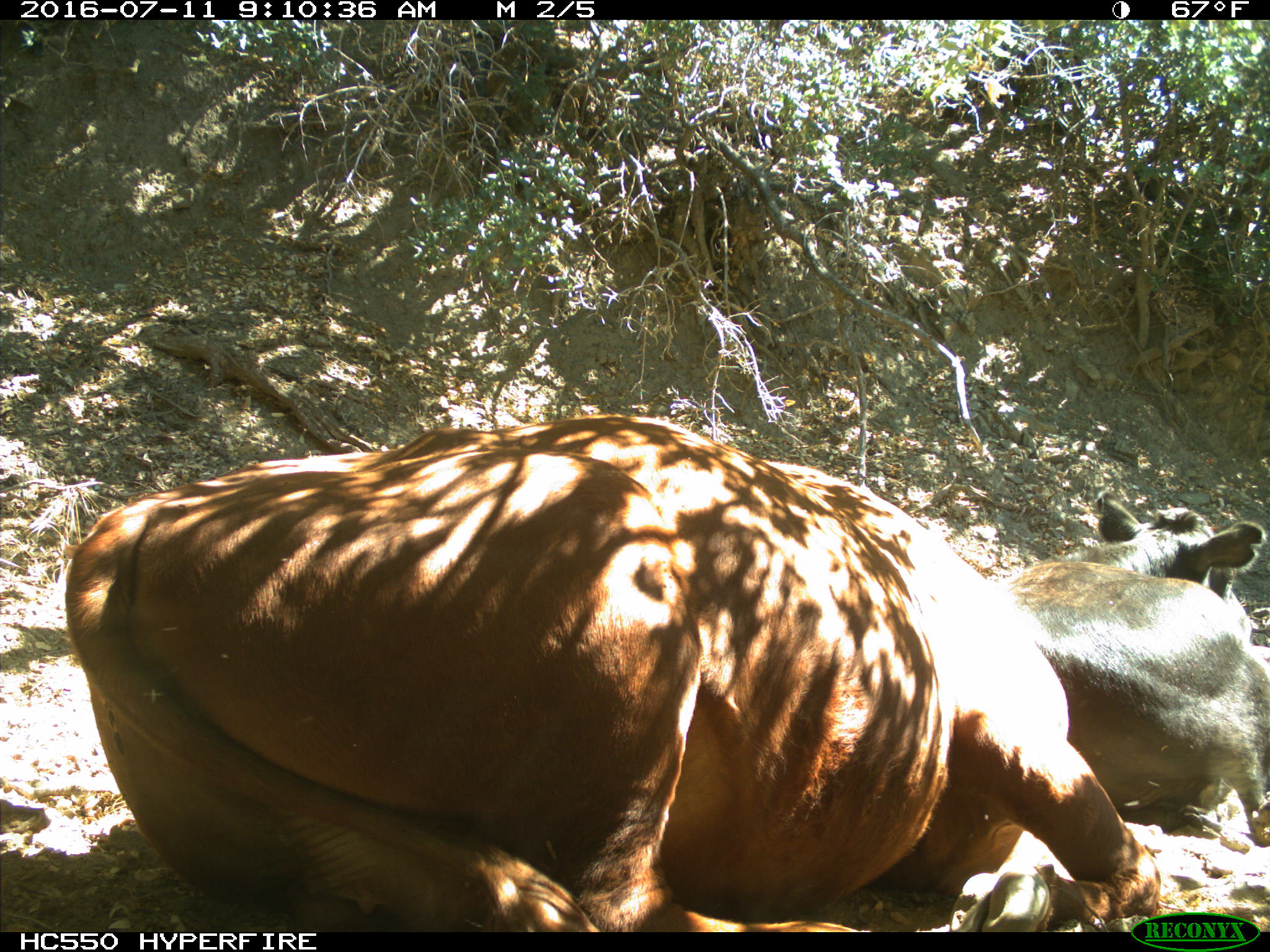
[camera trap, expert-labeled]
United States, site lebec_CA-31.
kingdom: Animalia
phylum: Chordata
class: Mammalia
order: Artiodactyla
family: Bovidae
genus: Bos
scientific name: Bos taurus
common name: domestic cow